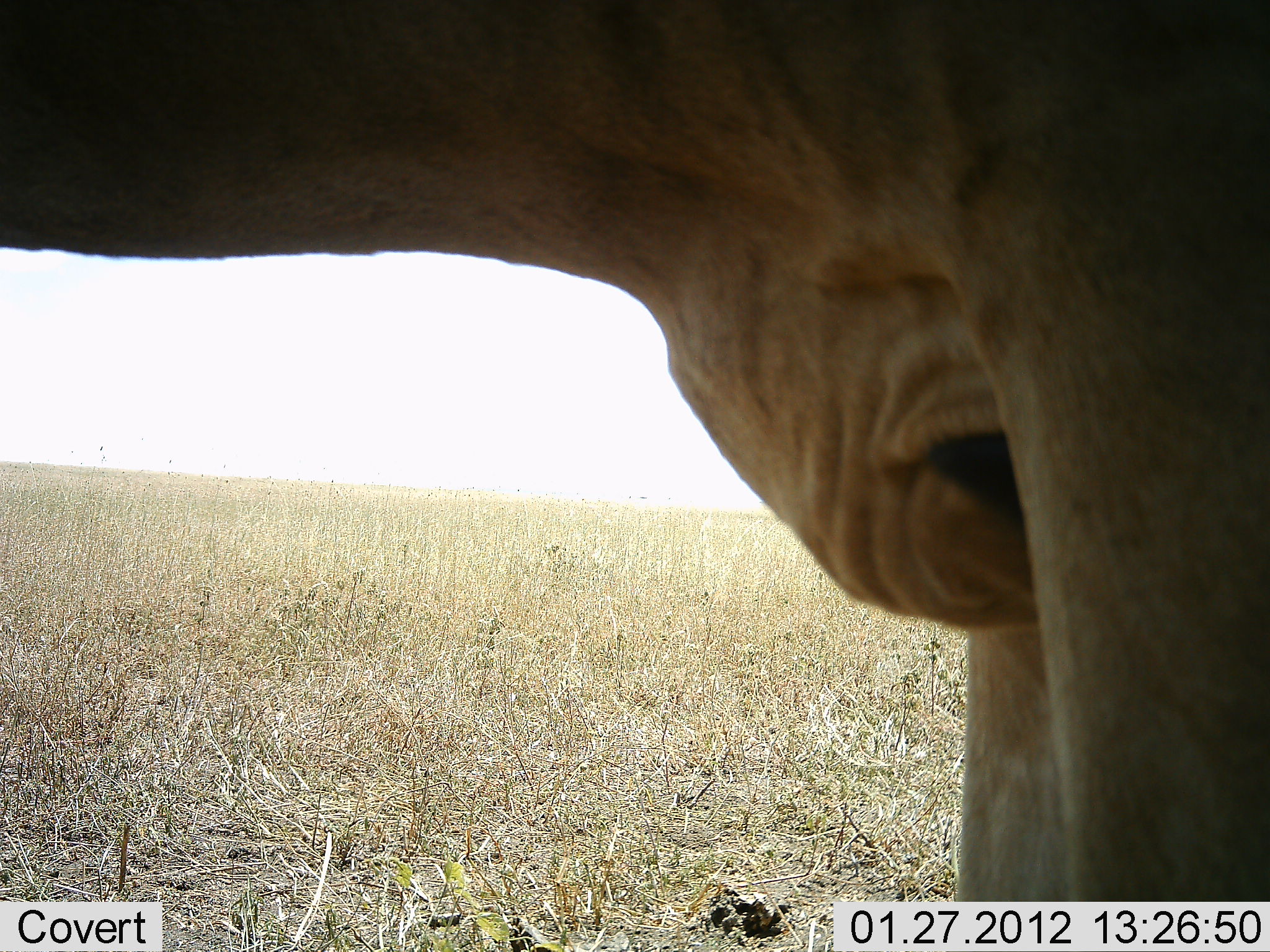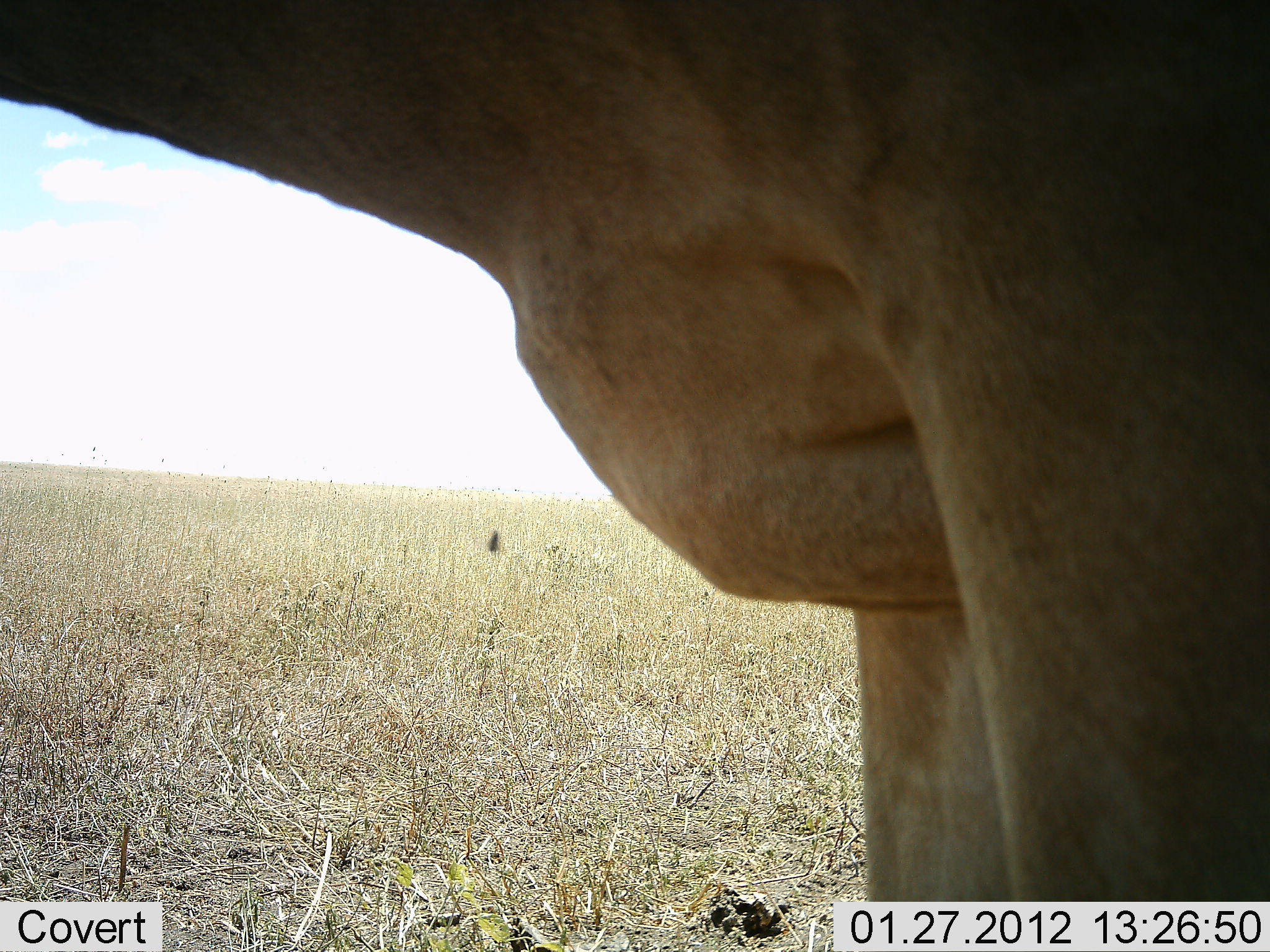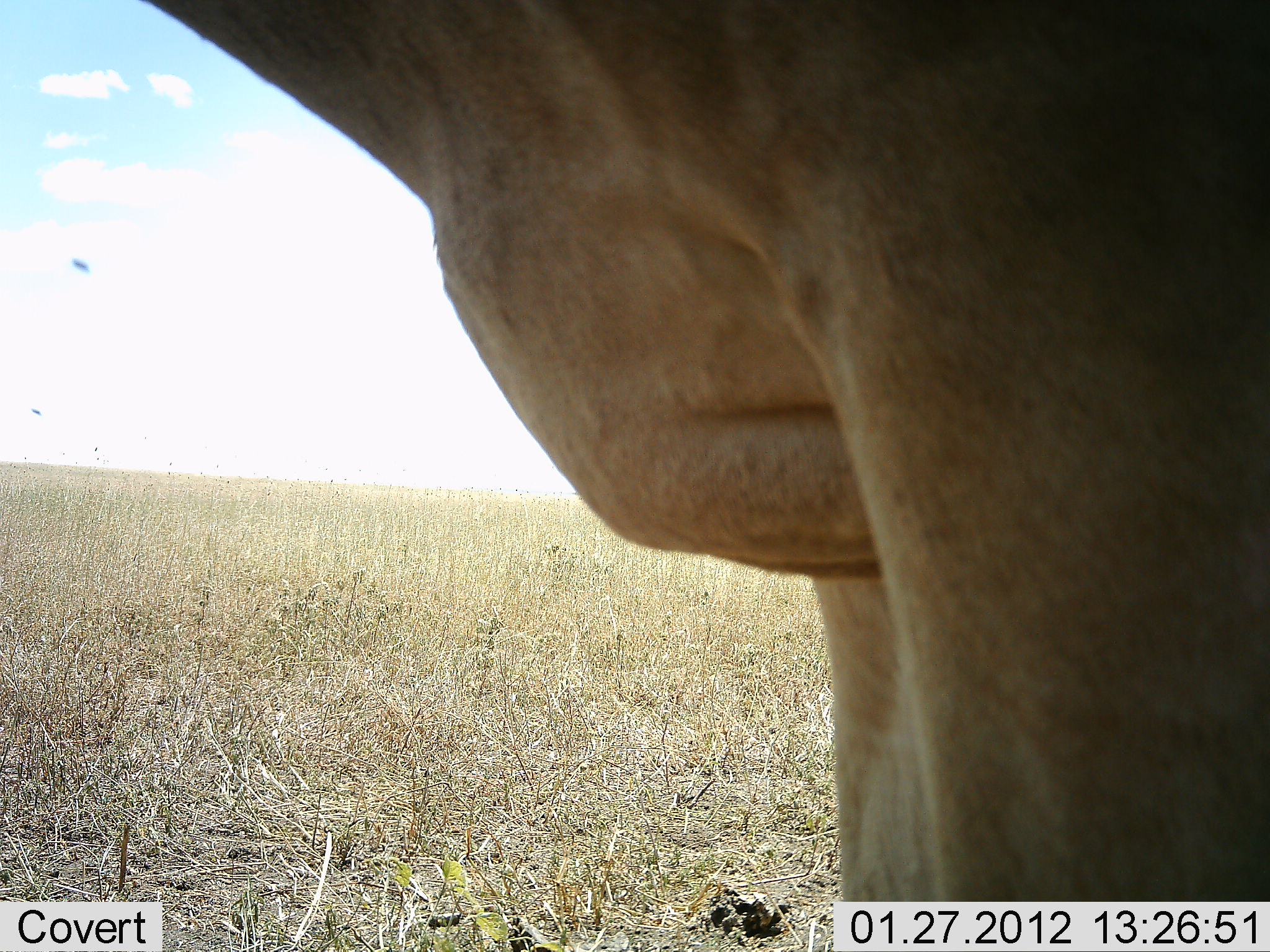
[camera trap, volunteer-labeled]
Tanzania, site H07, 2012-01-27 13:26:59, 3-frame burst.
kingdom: Animalia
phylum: Chordata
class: Mammalia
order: Artiodactyla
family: Bovidae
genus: Alcelaphus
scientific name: Alcelaphus buselaphus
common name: hartebeest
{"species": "hartebeest (Alcelaphus buselaphus)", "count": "1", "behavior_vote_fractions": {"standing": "100%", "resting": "0%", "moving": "0%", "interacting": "0%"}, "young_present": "0%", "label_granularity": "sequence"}